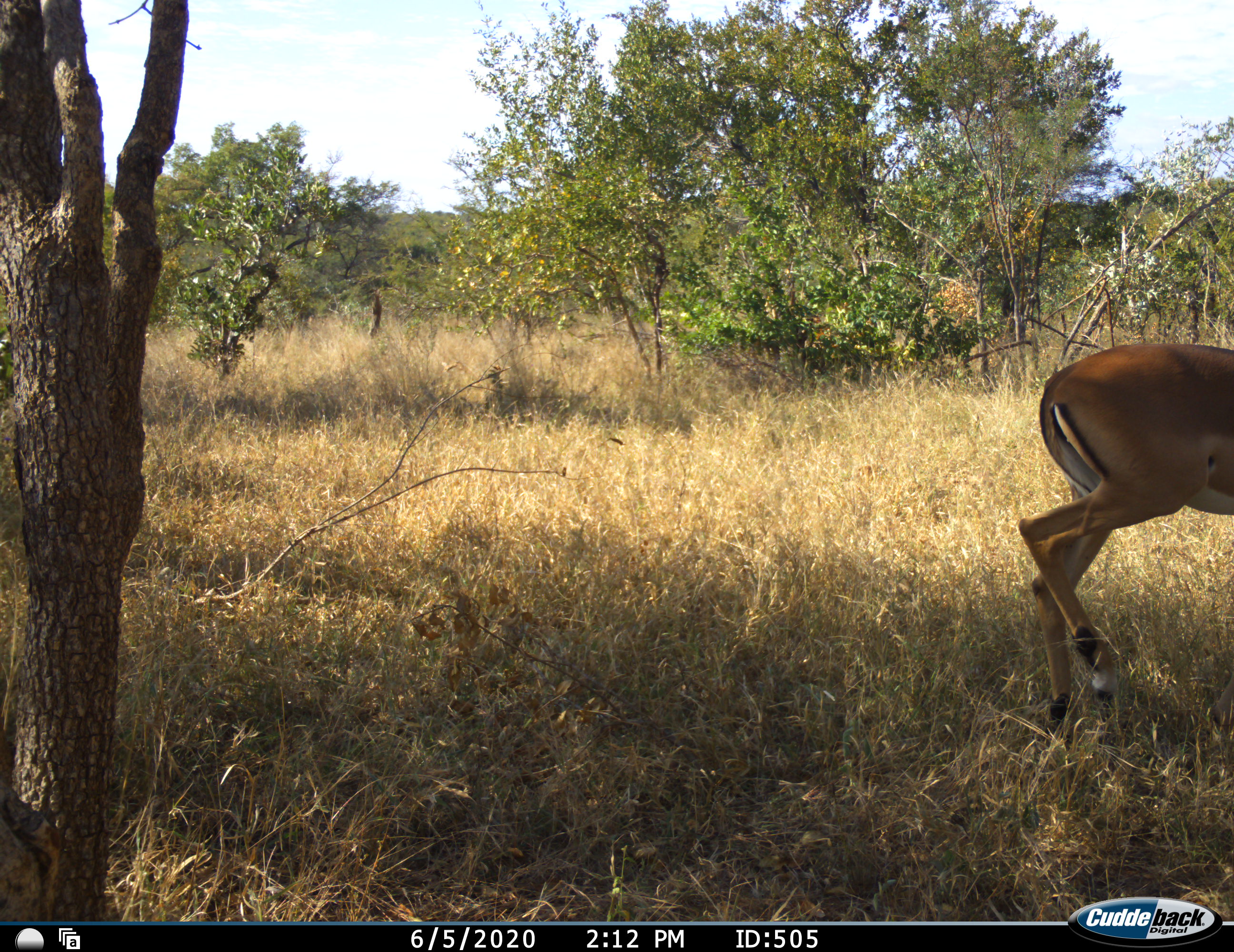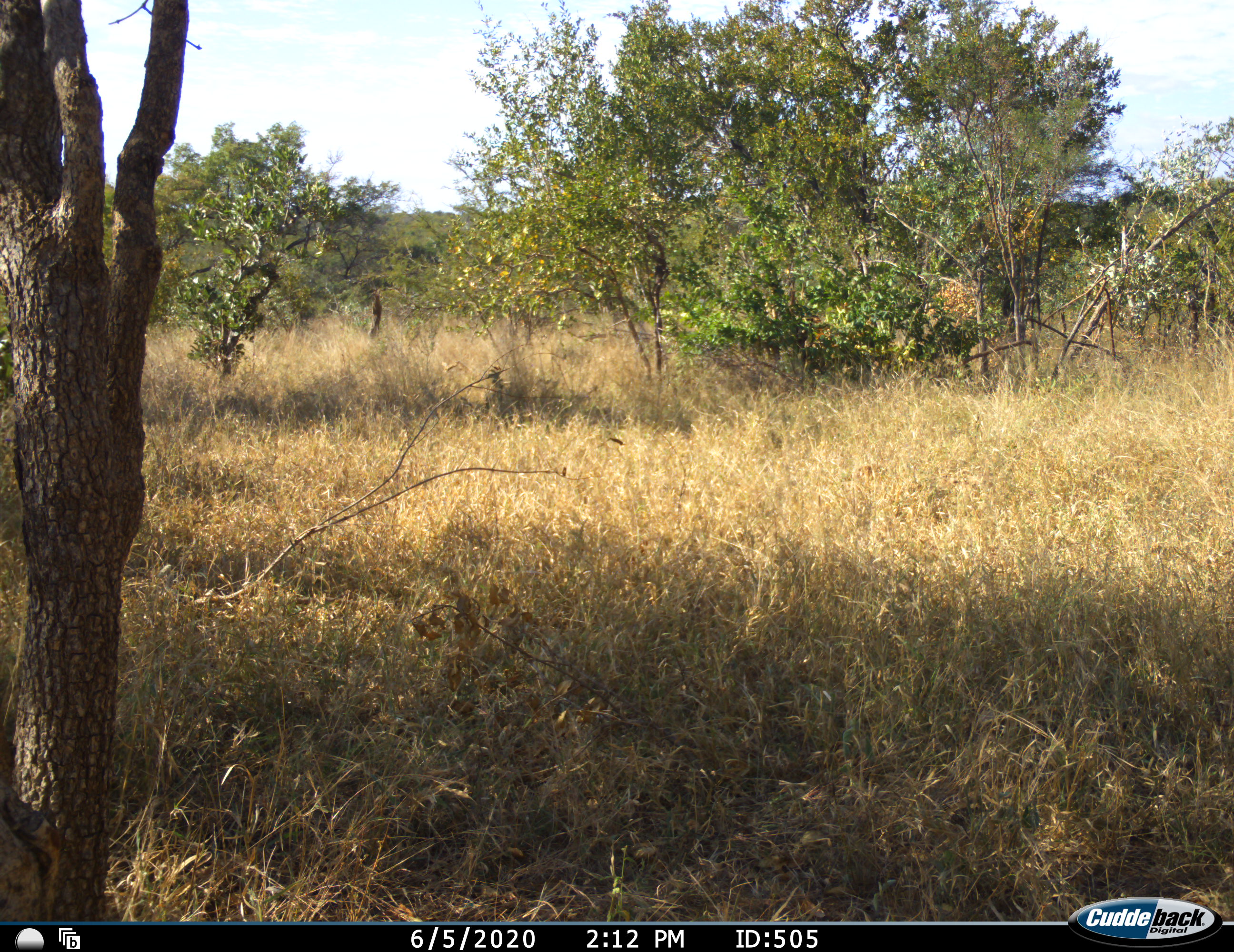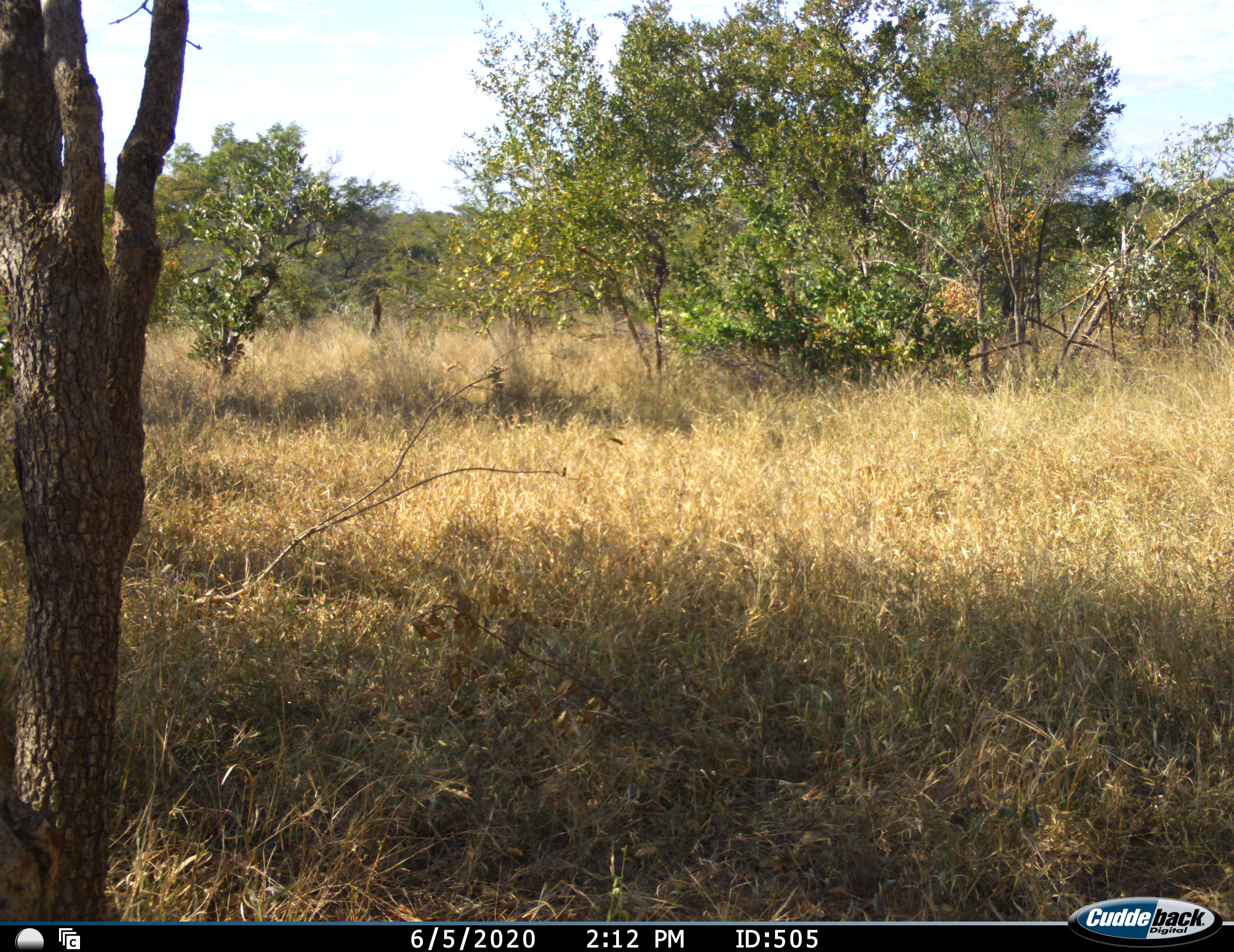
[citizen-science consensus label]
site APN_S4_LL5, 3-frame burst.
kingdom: Animalia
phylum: Chordata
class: Mammalia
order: Artiodactyla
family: Bovidae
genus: Aepyceros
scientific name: Aepyceros melampus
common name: impala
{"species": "impala (Aepyceros melampus)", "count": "1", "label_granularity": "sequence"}